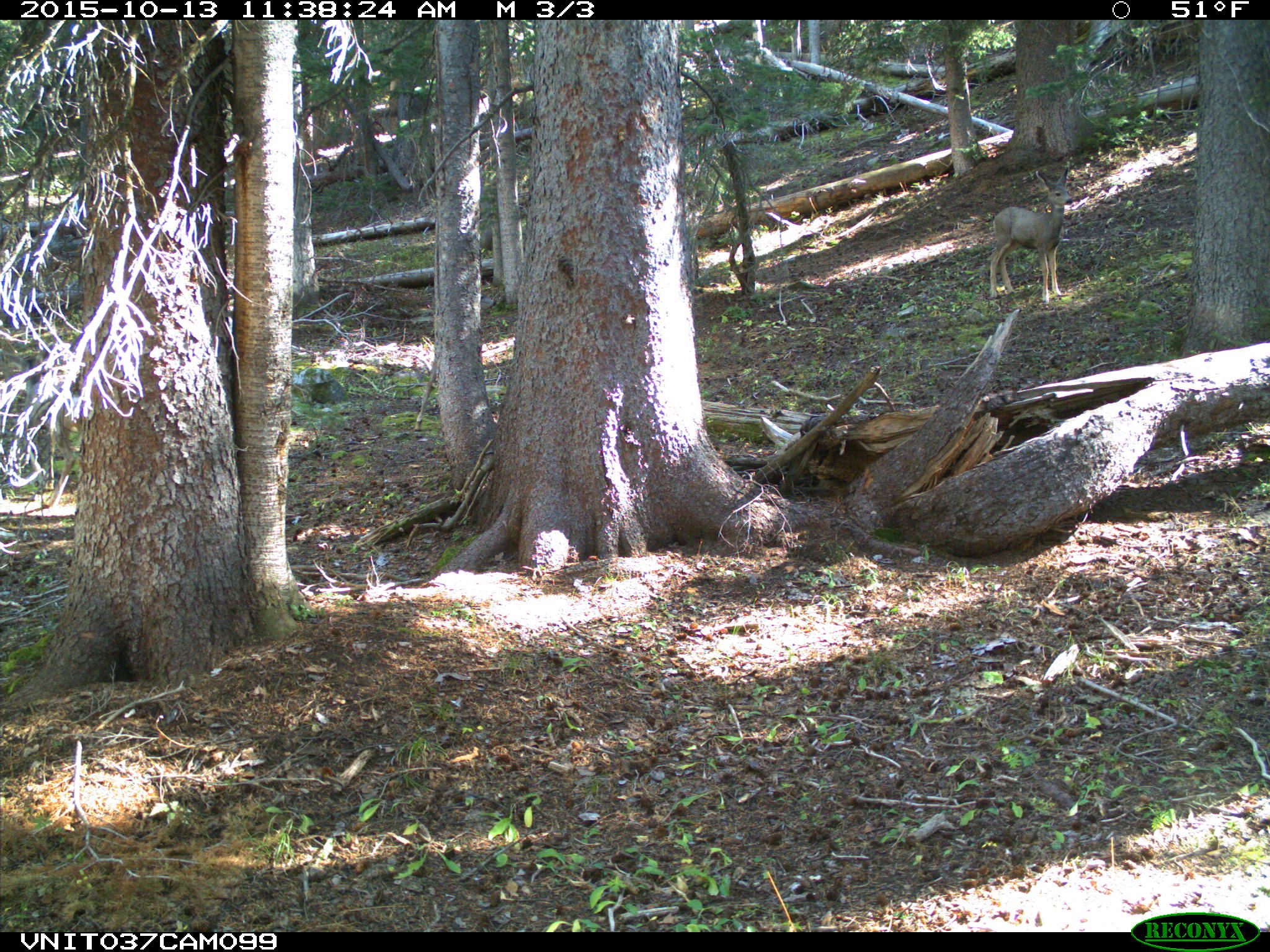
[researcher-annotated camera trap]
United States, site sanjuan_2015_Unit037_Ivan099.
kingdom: Animalia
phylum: Chordata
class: Mammalia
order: Artiodactyla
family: Cervidae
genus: Odocoileus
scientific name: Odocoileus hemionus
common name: mule deer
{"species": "Odocoileus hemionus (mule deer)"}